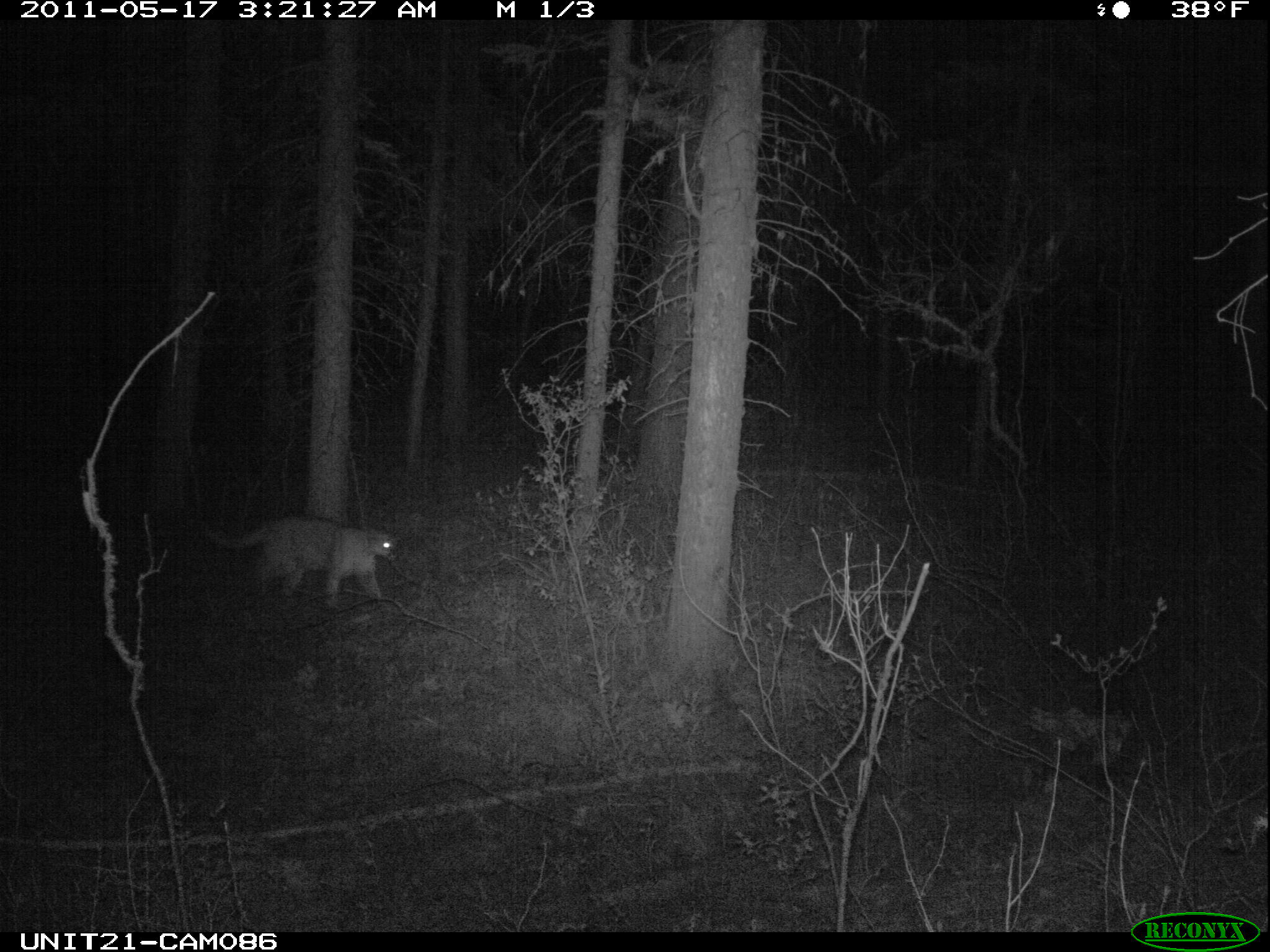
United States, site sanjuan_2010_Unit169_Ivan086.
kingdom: Animalia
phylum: Chordata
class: Mammalia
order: Carnivora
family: Felidae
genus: Puma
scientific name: Puma concolor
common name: mountain lion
Puma concolor (mountain lion).